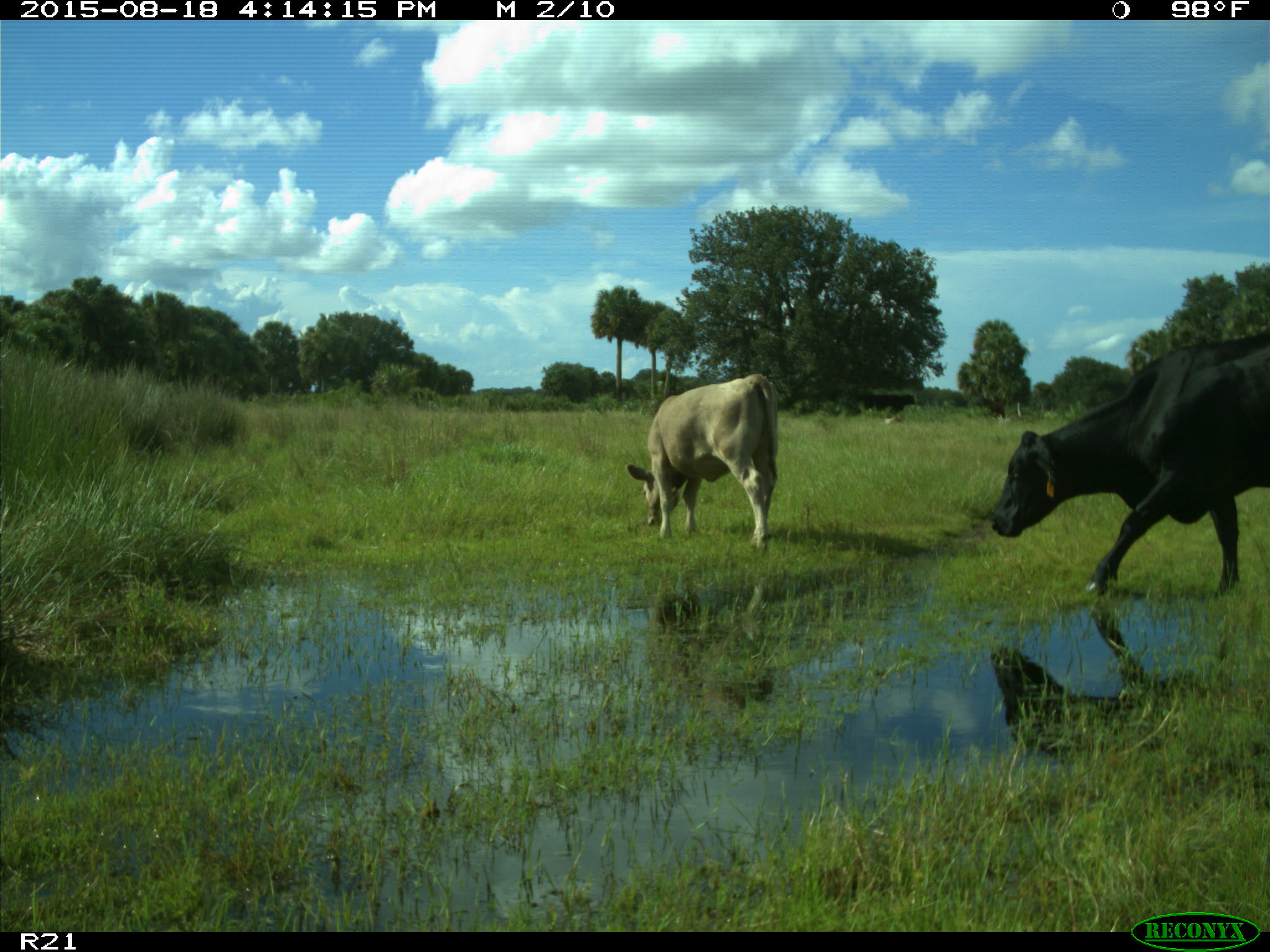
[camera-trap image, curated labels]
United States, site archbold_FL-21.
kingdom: Animalia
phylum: Chordata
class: Mammalia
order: Artiodactyla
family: Bovidae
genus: Bos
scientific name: Bos taurus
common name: domestic cow